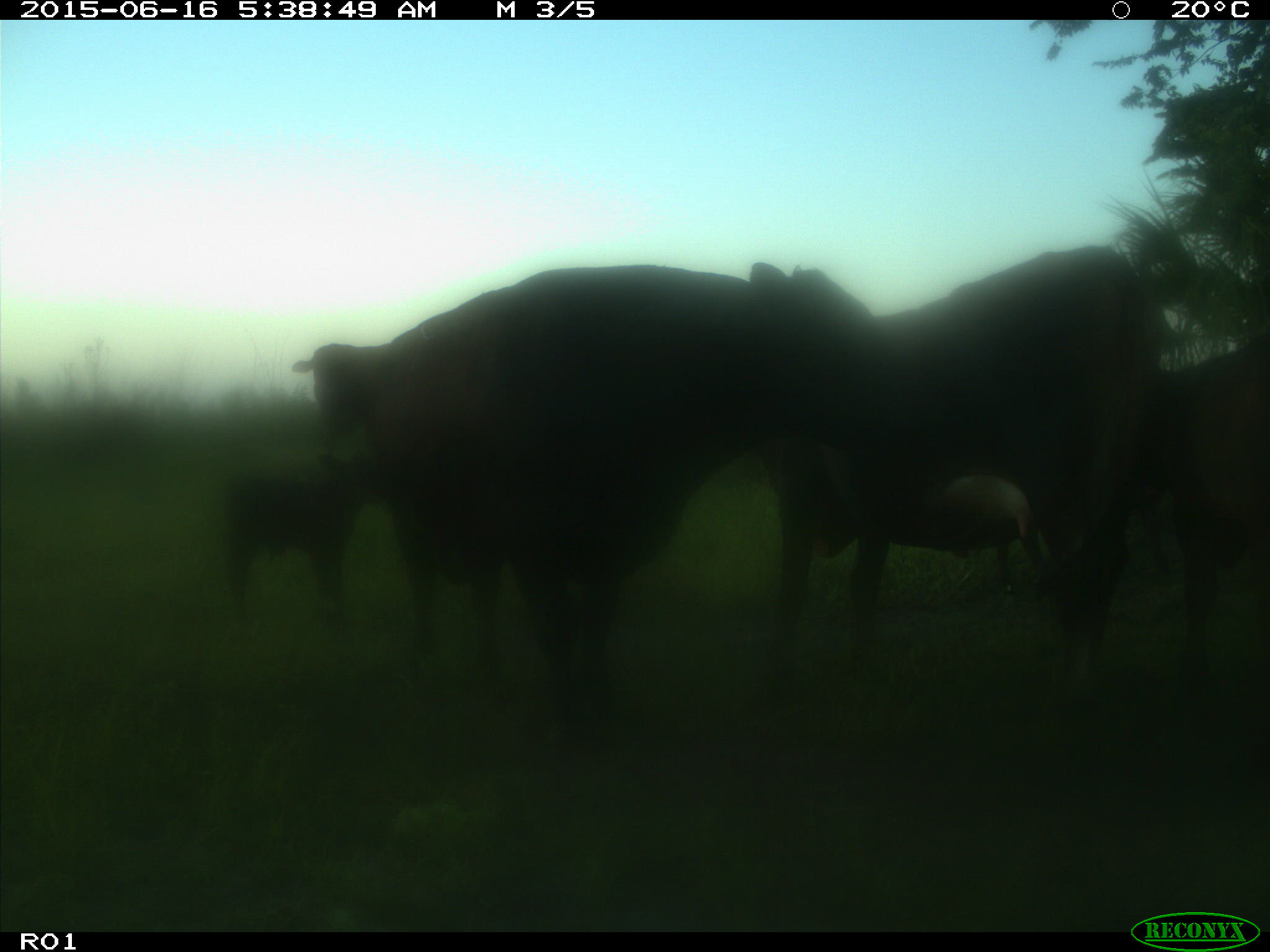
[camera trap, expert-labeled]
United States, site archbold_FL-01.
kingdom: Animalia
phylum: Chordata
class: Mammalia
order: Artiodactyla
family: Bovidae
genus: Bos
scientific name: Bos taurus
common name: domestic cow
Bos taurus (domestic cow).